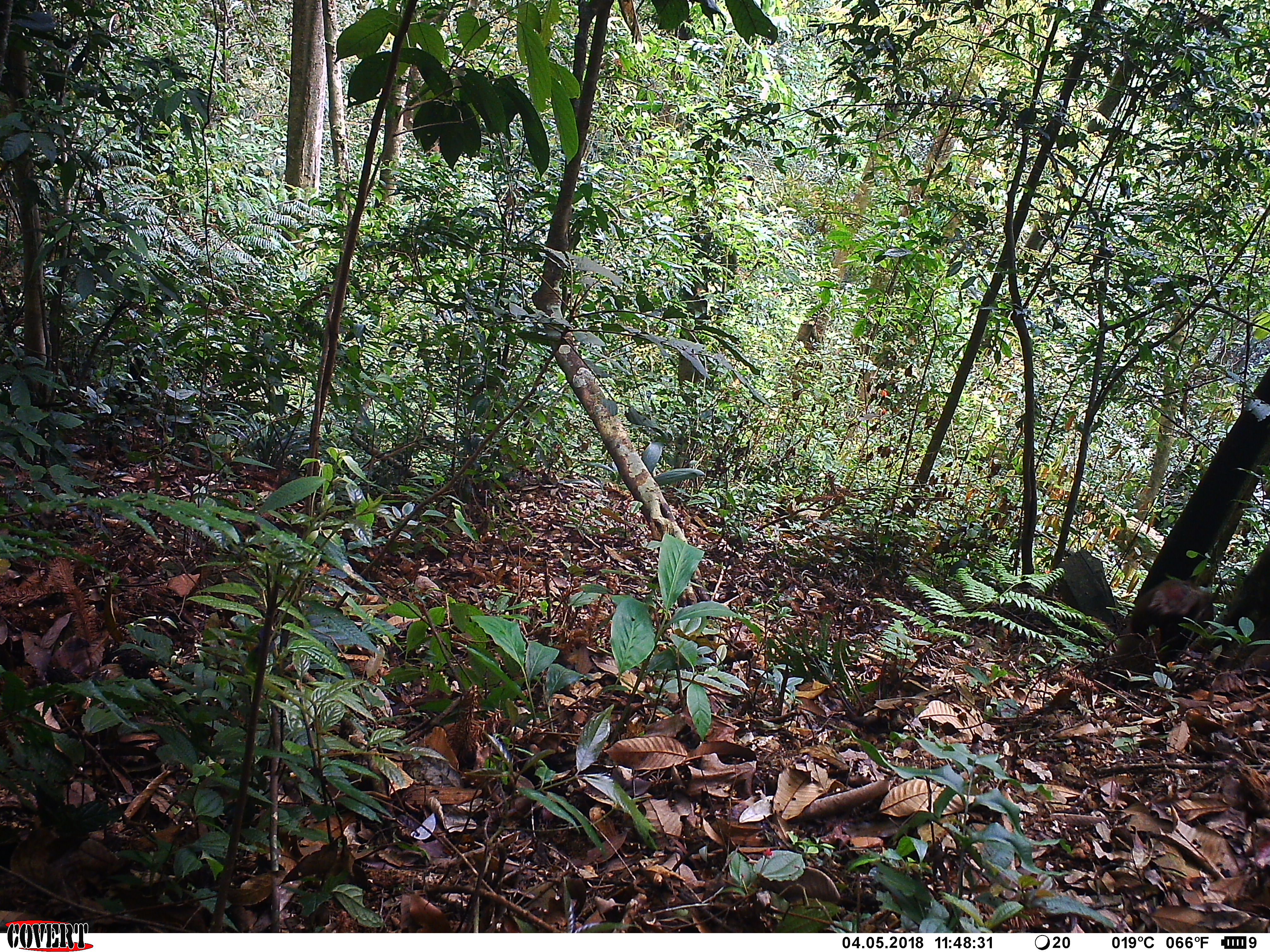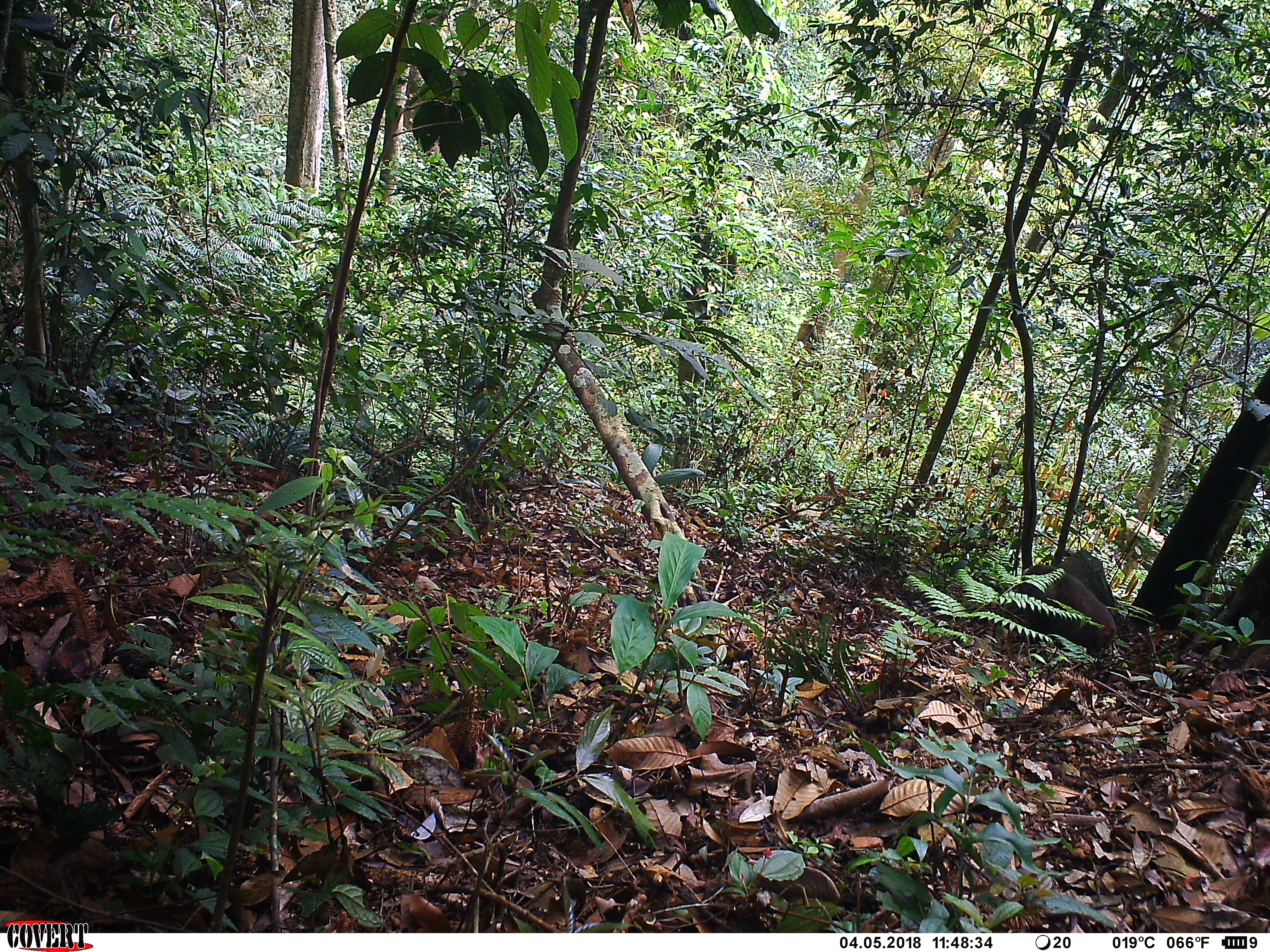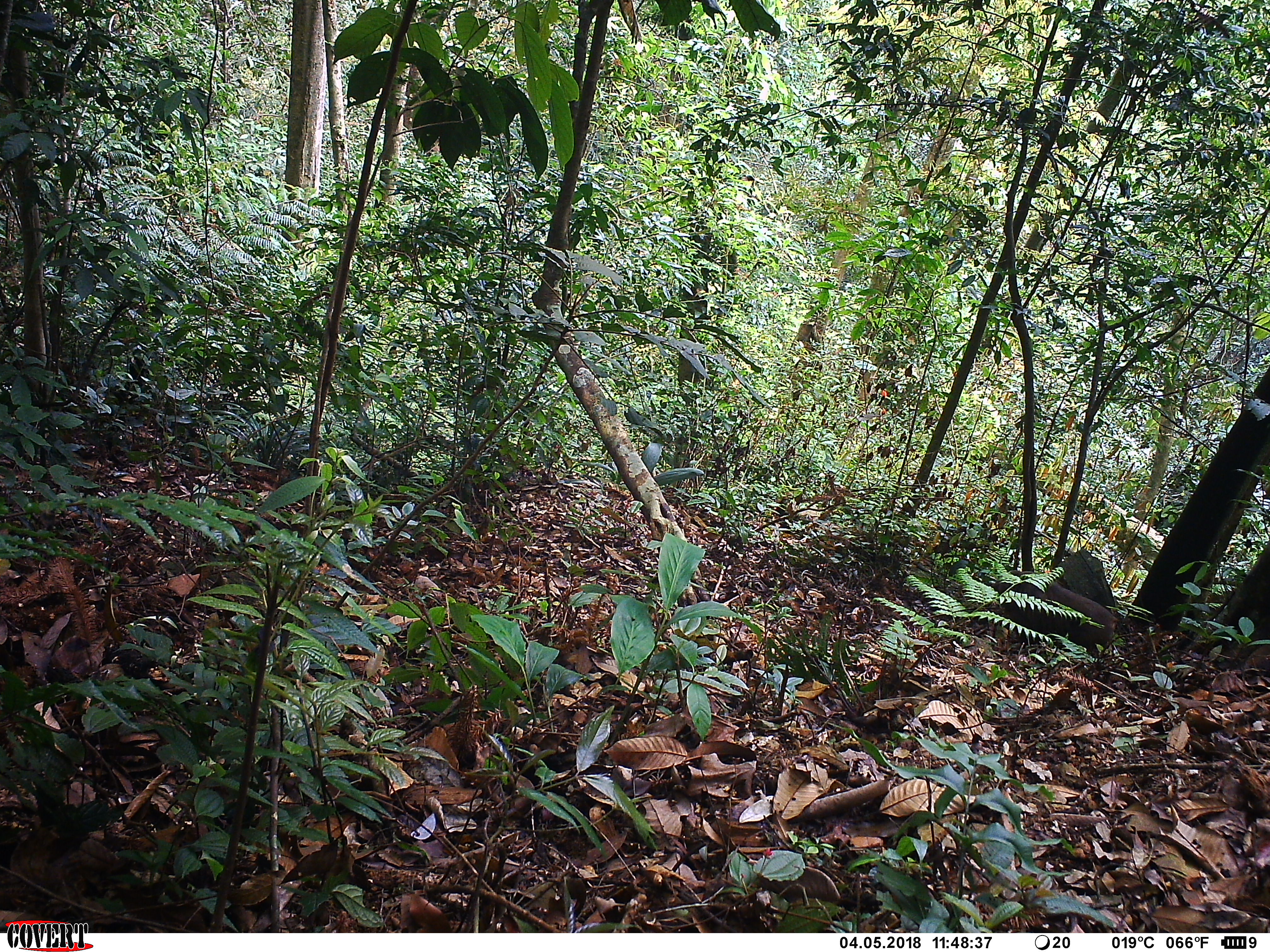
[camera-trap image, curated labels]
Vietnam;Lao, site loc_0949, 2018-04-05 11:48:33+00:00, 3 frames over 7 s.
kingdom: Animalia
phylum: Chordata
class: Mammalia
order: Primates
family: Cercopithecidae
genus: Macaca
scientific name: Macaca arctoides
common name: stump-tailed macaque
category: stump tailed macaque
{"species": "stump tailed macaque (stump-tailed macaque) (Macaca arctoides)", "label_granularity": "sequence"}